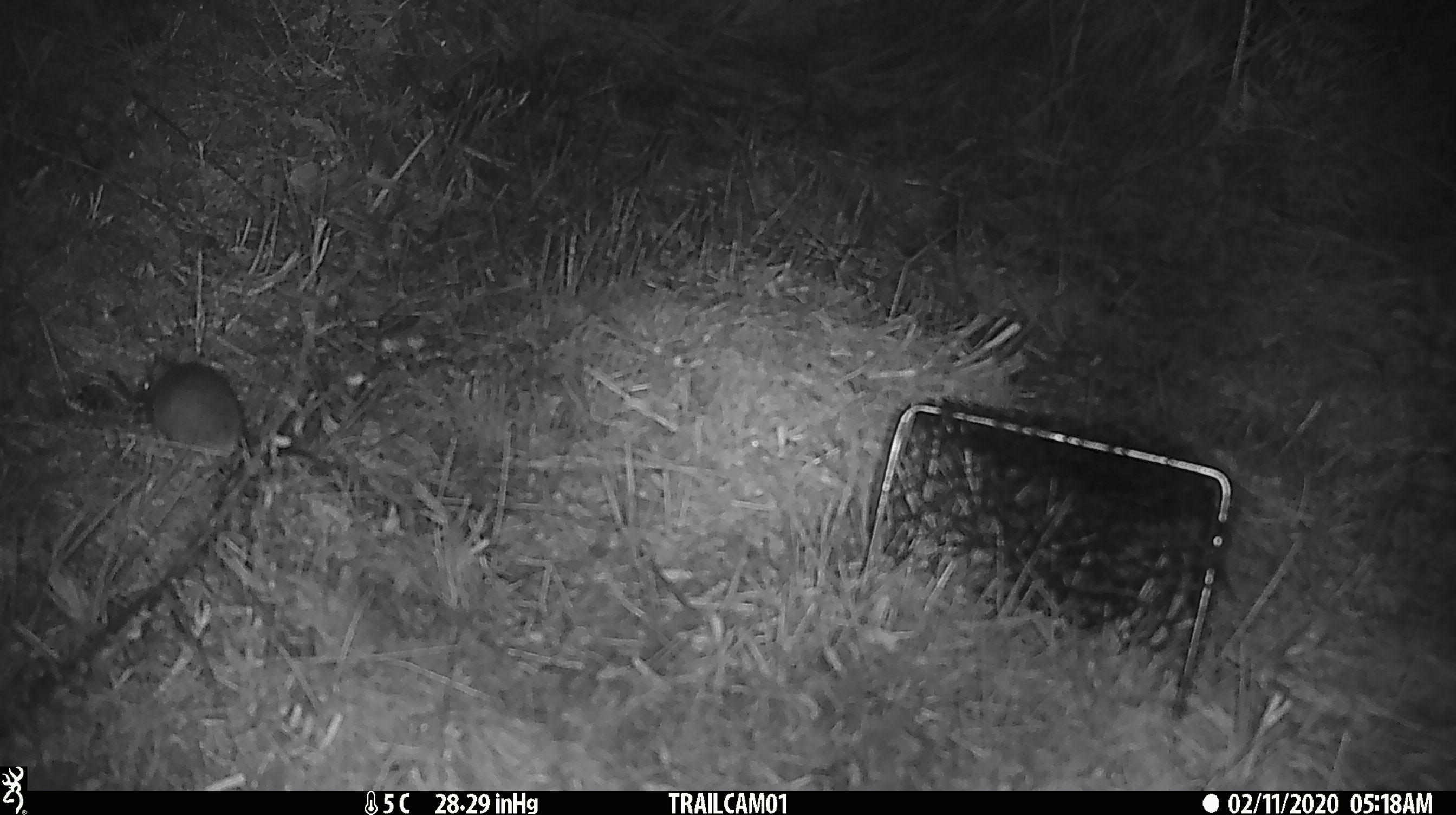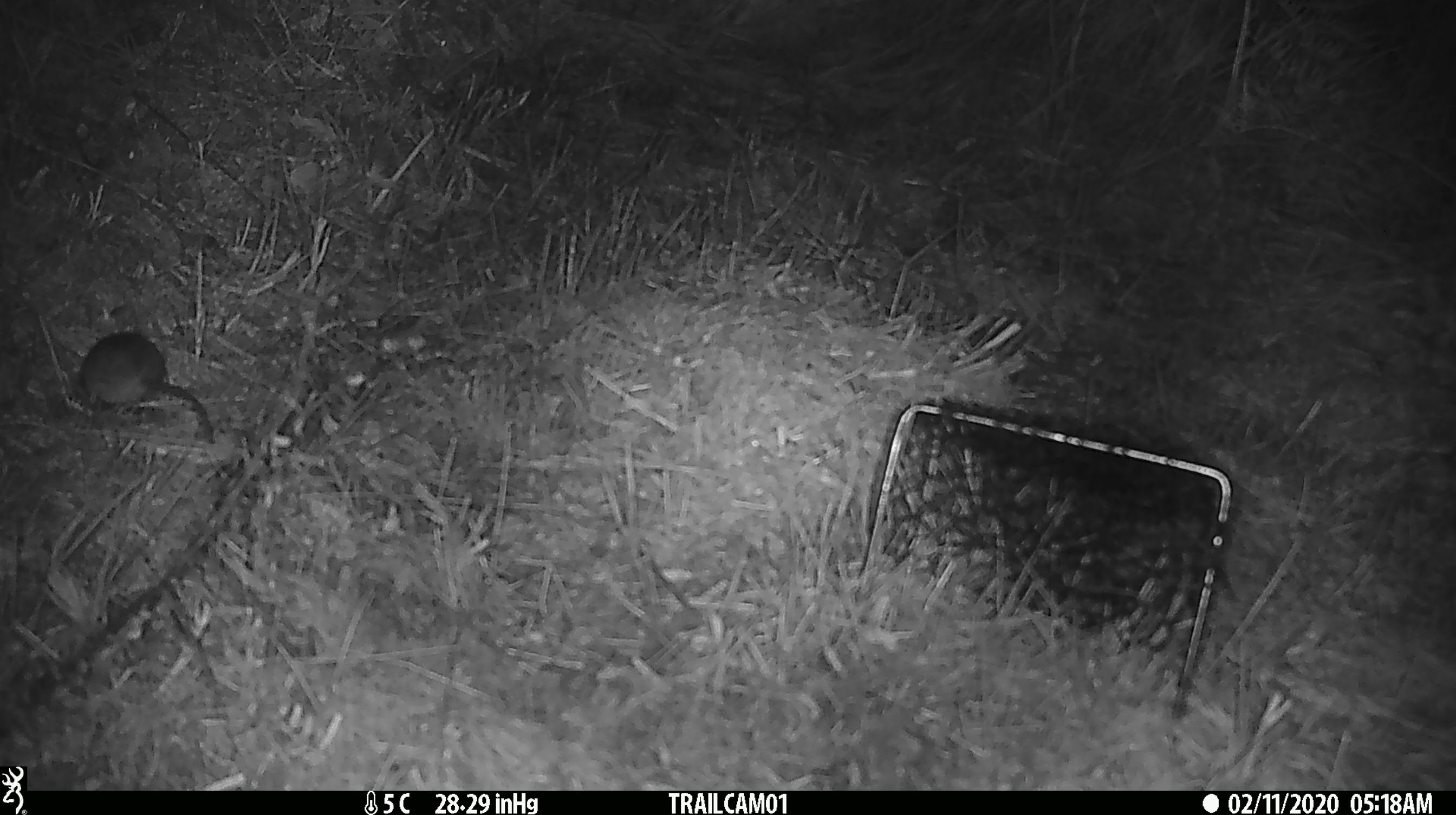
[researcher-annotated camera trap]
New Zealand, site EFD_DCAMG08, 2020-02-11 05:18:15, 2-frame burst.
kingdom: Animalia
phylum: Chordata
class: Mammalia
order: Rodentia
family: Muridae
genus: Mus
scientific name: Mus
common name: mouse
Mouse (Mus).